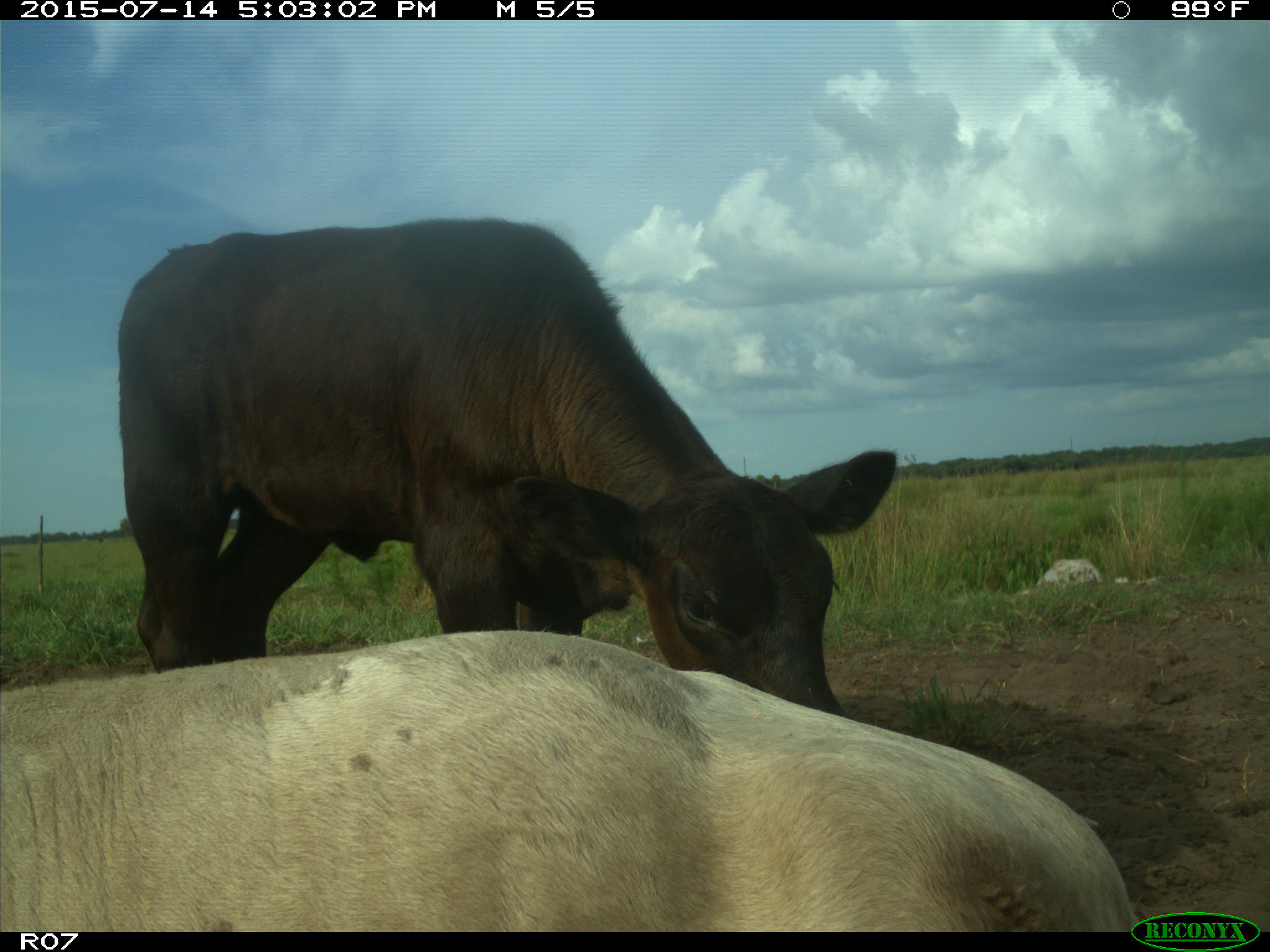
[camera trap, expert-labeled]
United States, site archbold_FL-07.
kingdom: Animalia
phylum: Chordata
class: Mammalia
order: Artiodactyla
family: Bovidae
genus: Bos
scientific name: Bos taurus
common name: domestic cow